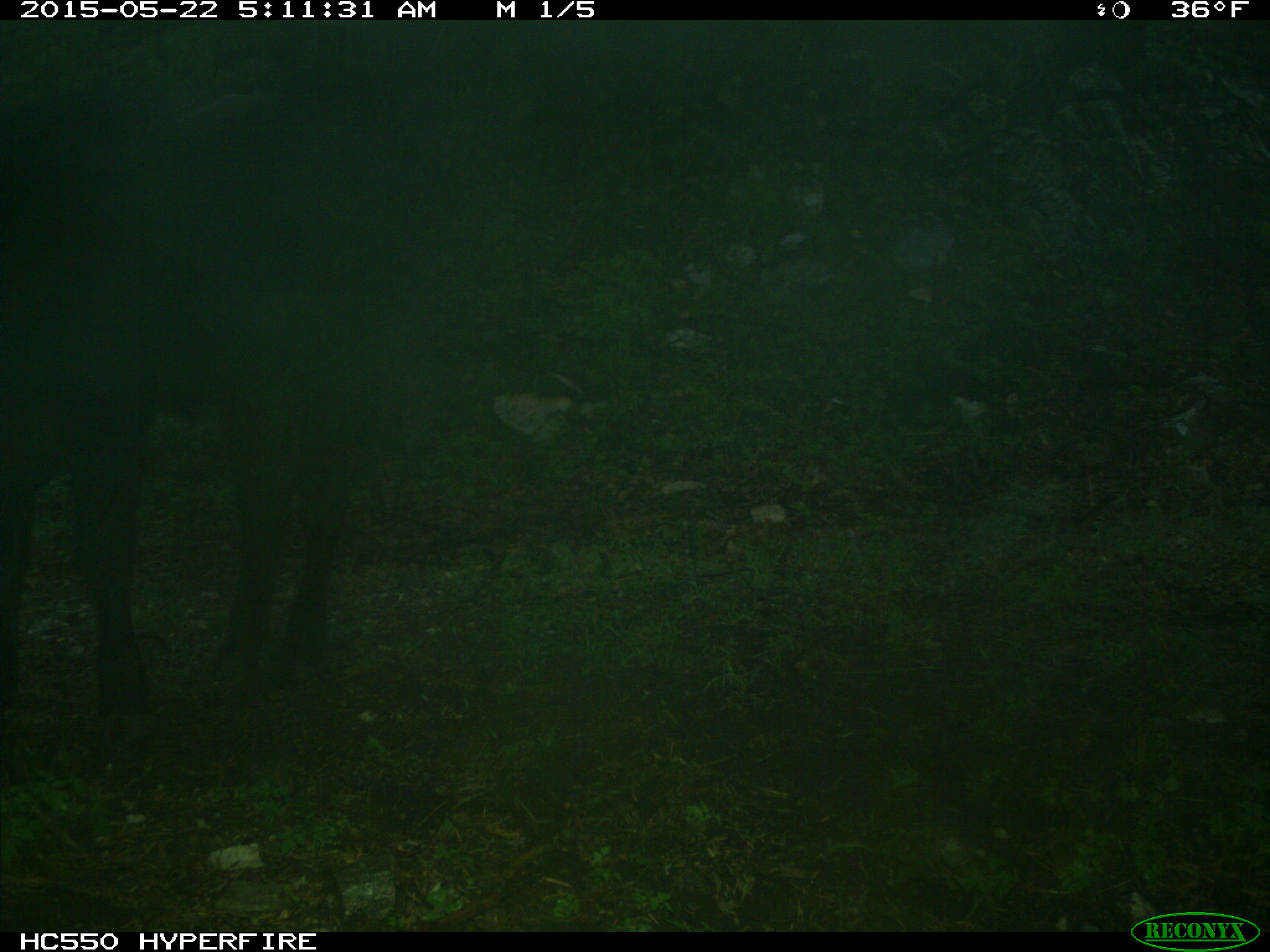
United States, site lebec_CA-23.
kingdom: Animalia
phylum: Chordata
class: Mammalia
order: Artiodactyla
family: Bovidae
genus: Bos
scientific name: Bos taurus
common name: domestic cow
Bos taurus (domestic cow).